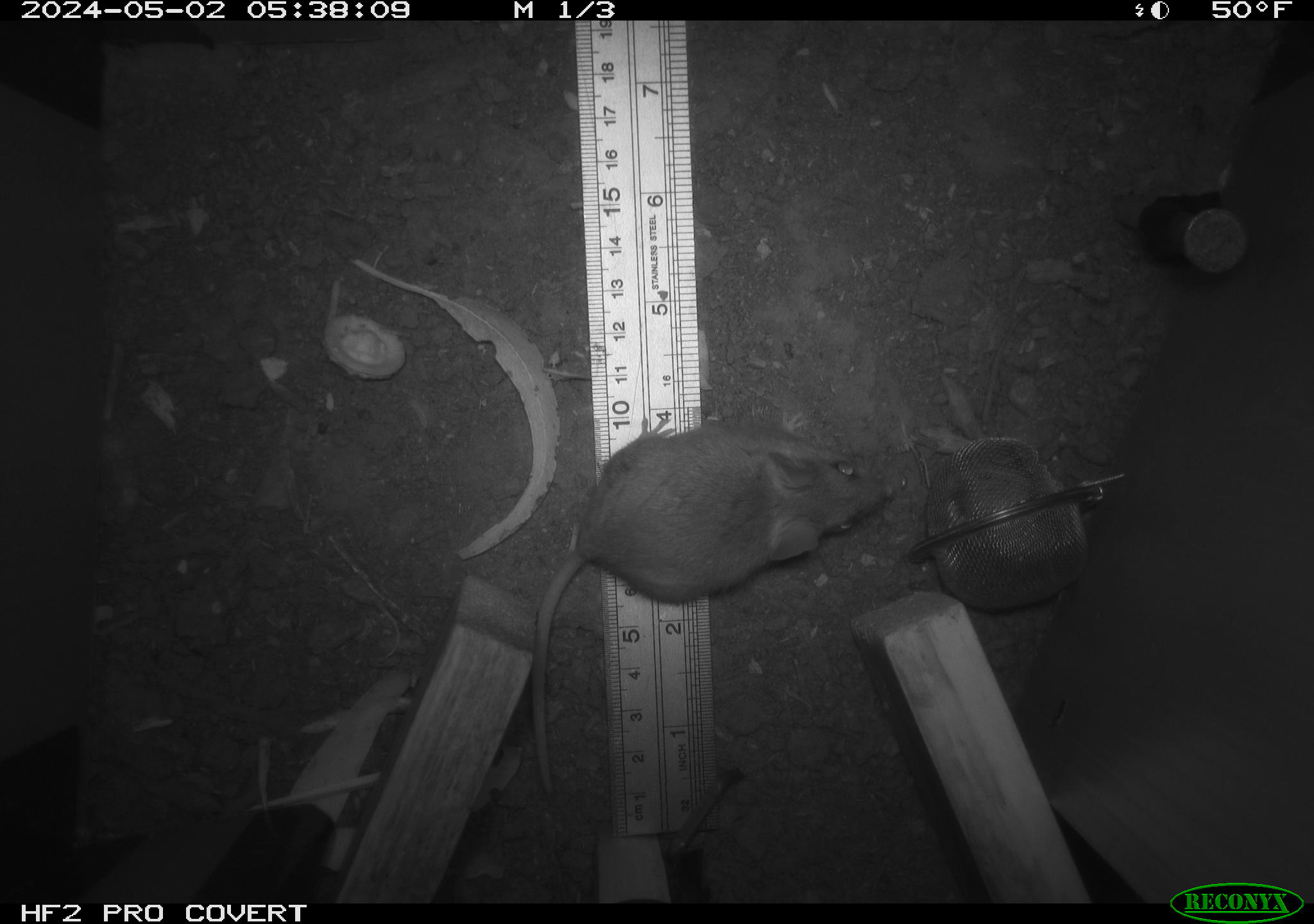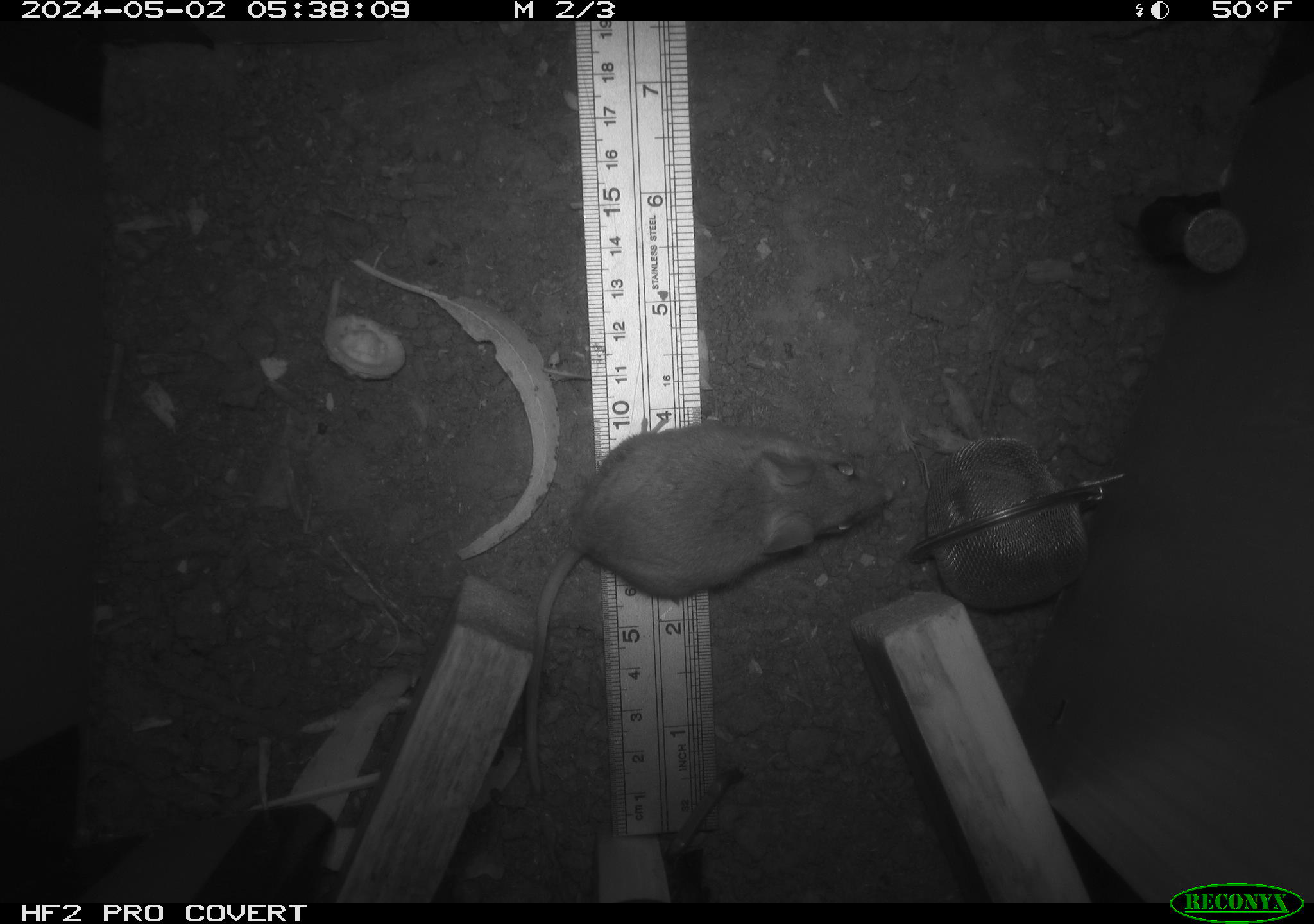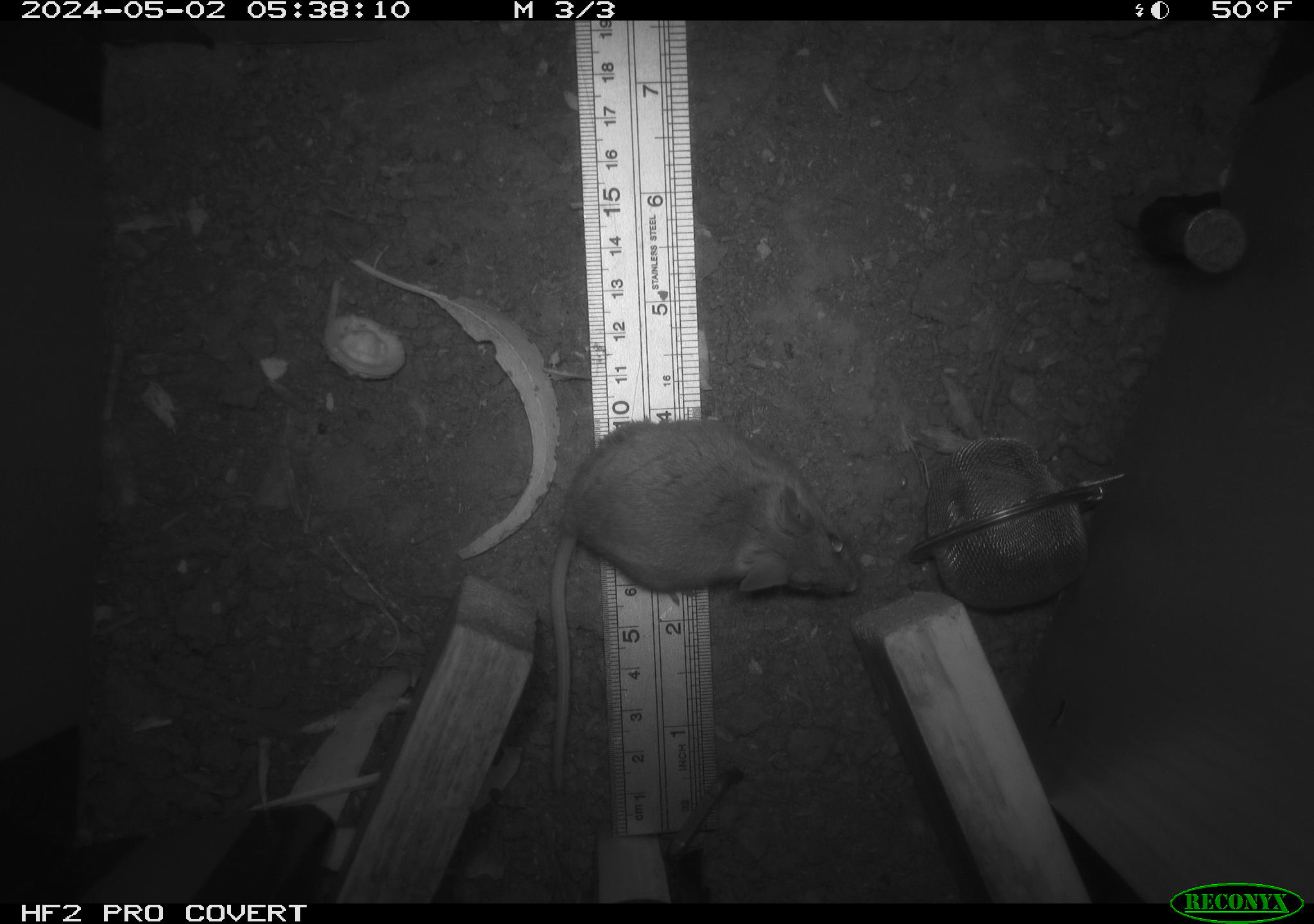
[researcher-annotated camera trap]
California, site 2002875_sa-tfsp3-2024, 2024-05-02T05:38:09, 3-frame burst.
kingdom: Animalia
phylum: Chordata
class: Mammalia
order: Rodentia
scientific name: Rodentia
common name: mouse species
Mouse species (Rodentia).